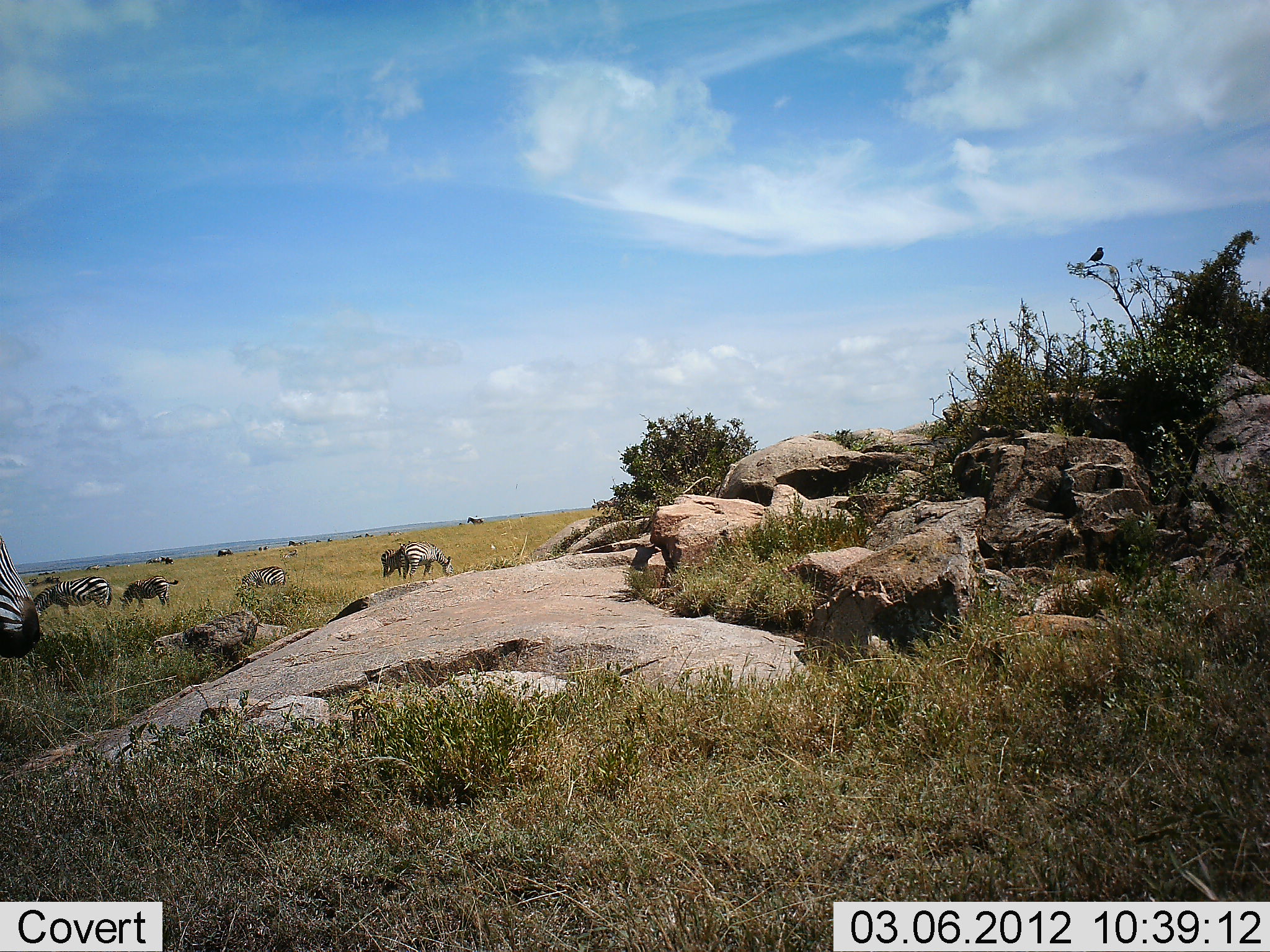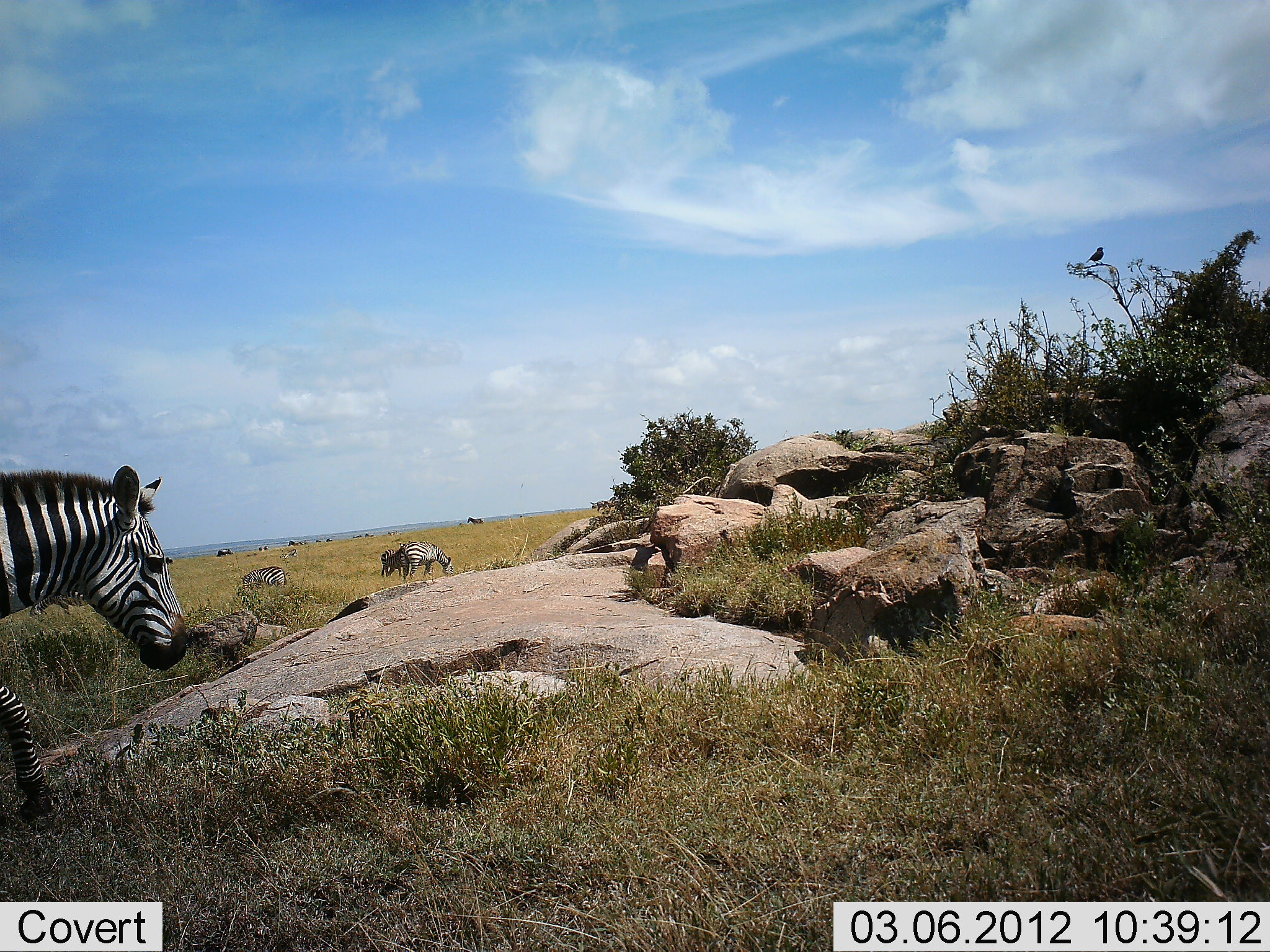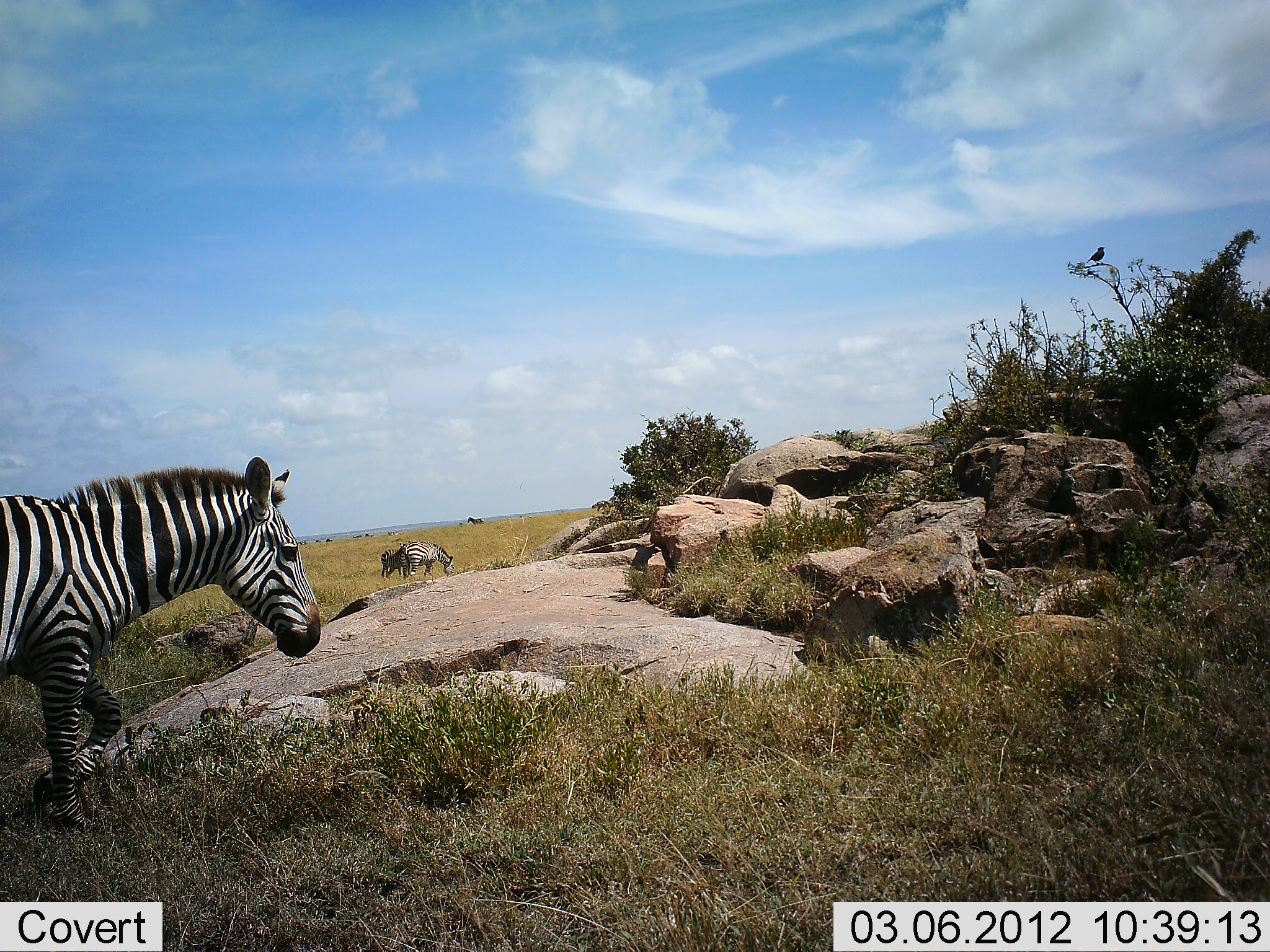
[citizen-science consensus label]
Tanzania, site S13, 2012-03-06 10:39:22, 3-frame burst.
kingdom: Animalia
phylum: Chordata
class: Mammalia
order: Perissodactyla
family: Equidae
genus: Equus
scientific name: Equus quagga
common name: plains zebra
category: zebra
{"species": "zebra (plains zebra) (Equus quagga)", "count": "6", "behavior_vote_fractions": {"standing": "50%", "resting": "0%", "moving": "83%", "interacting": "0%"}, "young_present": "0%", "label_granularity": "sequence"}